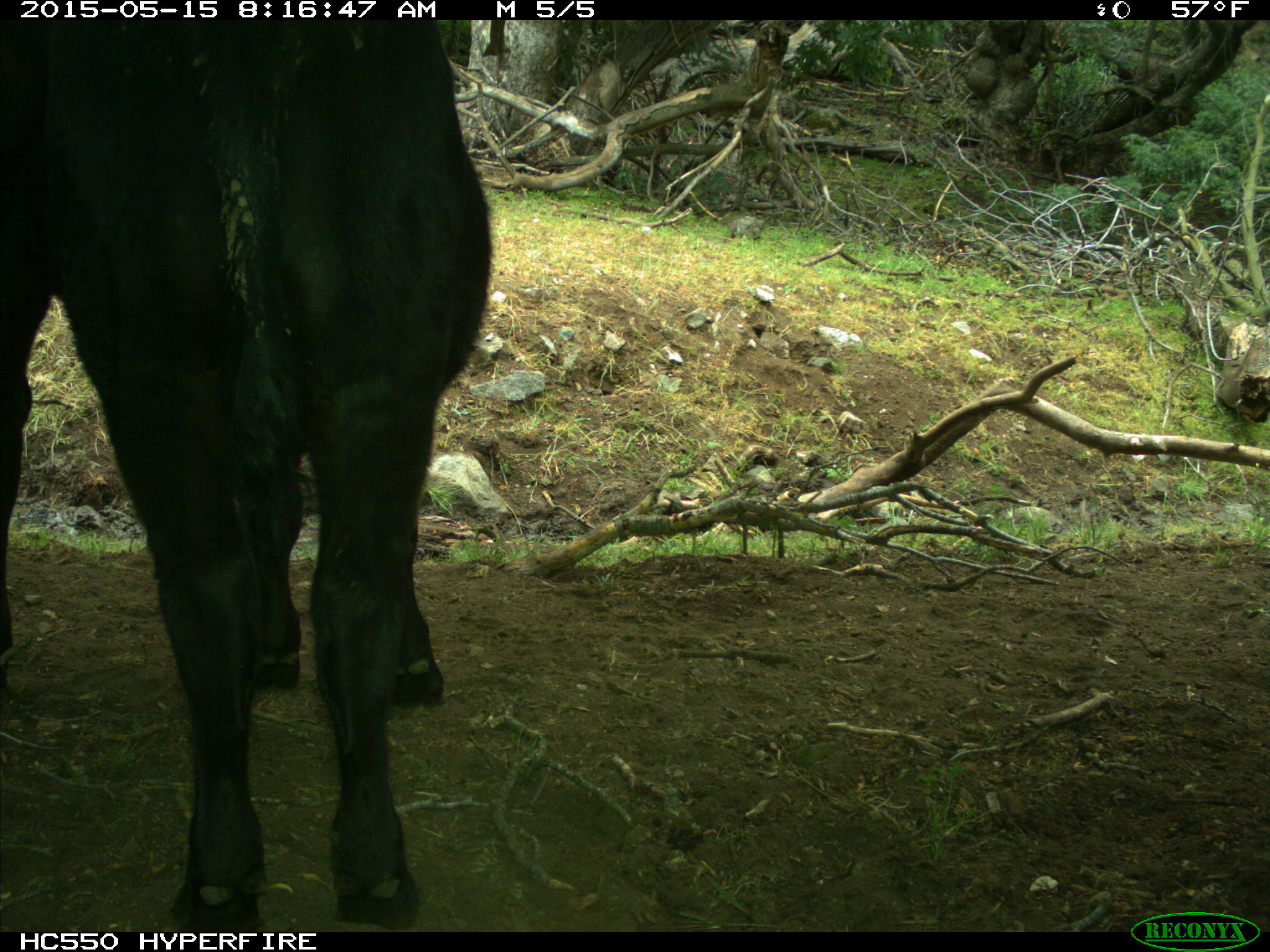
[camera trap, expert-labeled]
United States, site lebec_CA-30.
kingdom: Animalia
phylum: Chordata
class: Mammalia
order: Artiodactyla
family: Bovidae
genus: Bos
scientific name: Bos taurus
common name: domestic cow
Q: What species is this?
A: Bos taurus (domestic cow).